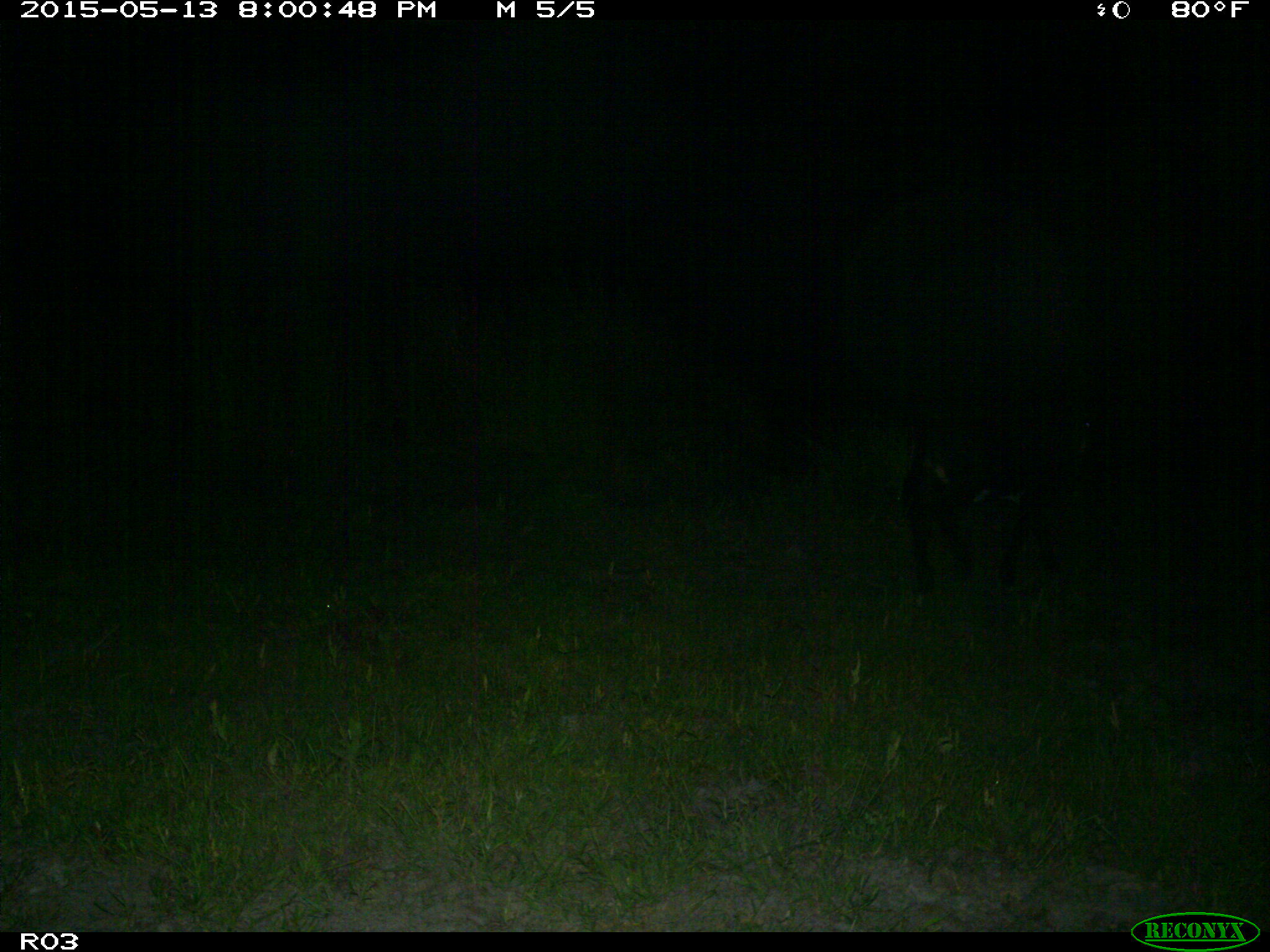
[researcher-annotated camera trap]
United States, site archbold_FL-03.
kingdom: Animalia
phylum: Chordata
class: Mammalia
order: Artiodactyla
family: Bovidae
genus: Bos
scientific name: Bos taurus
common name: domestic cow